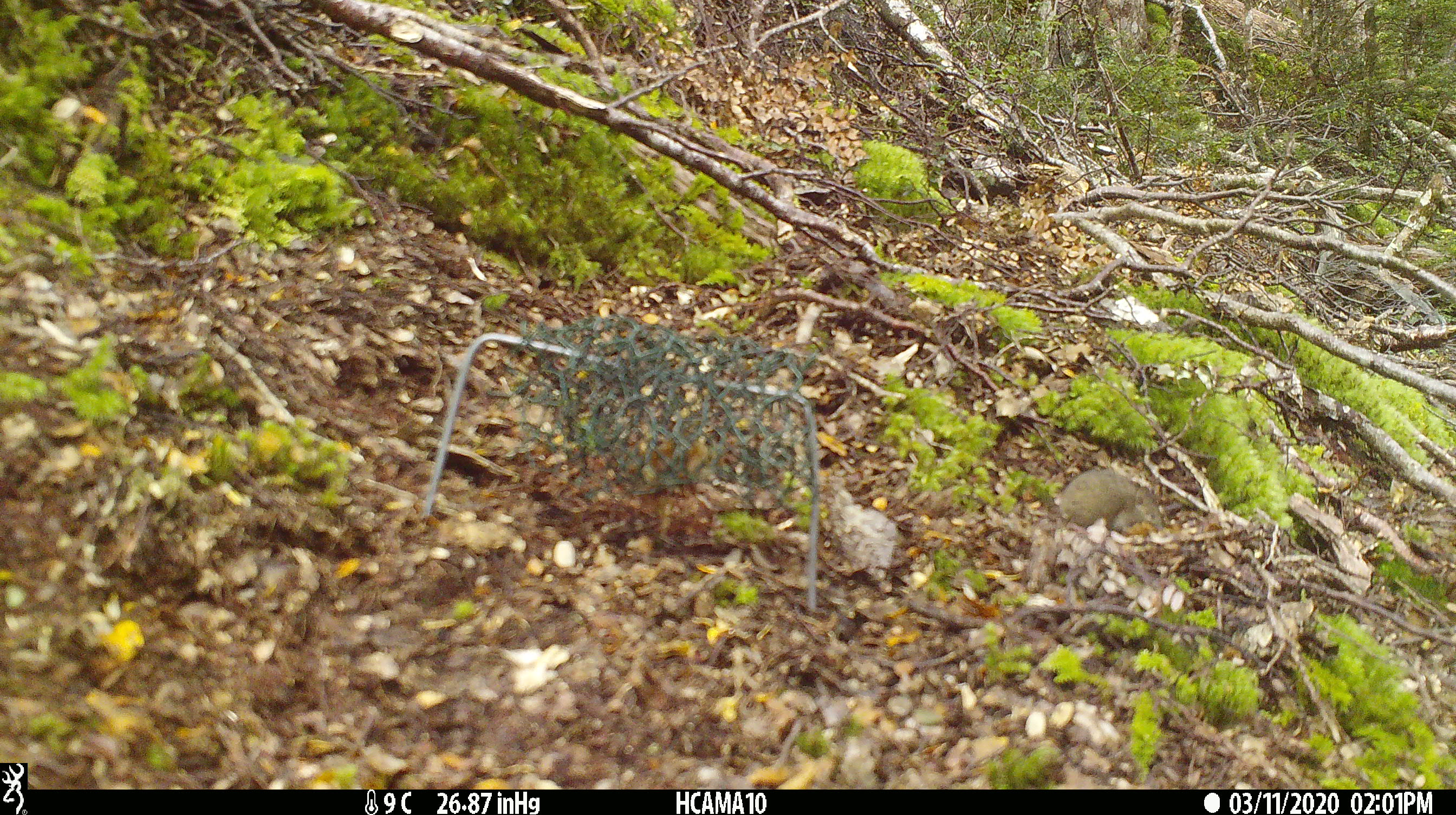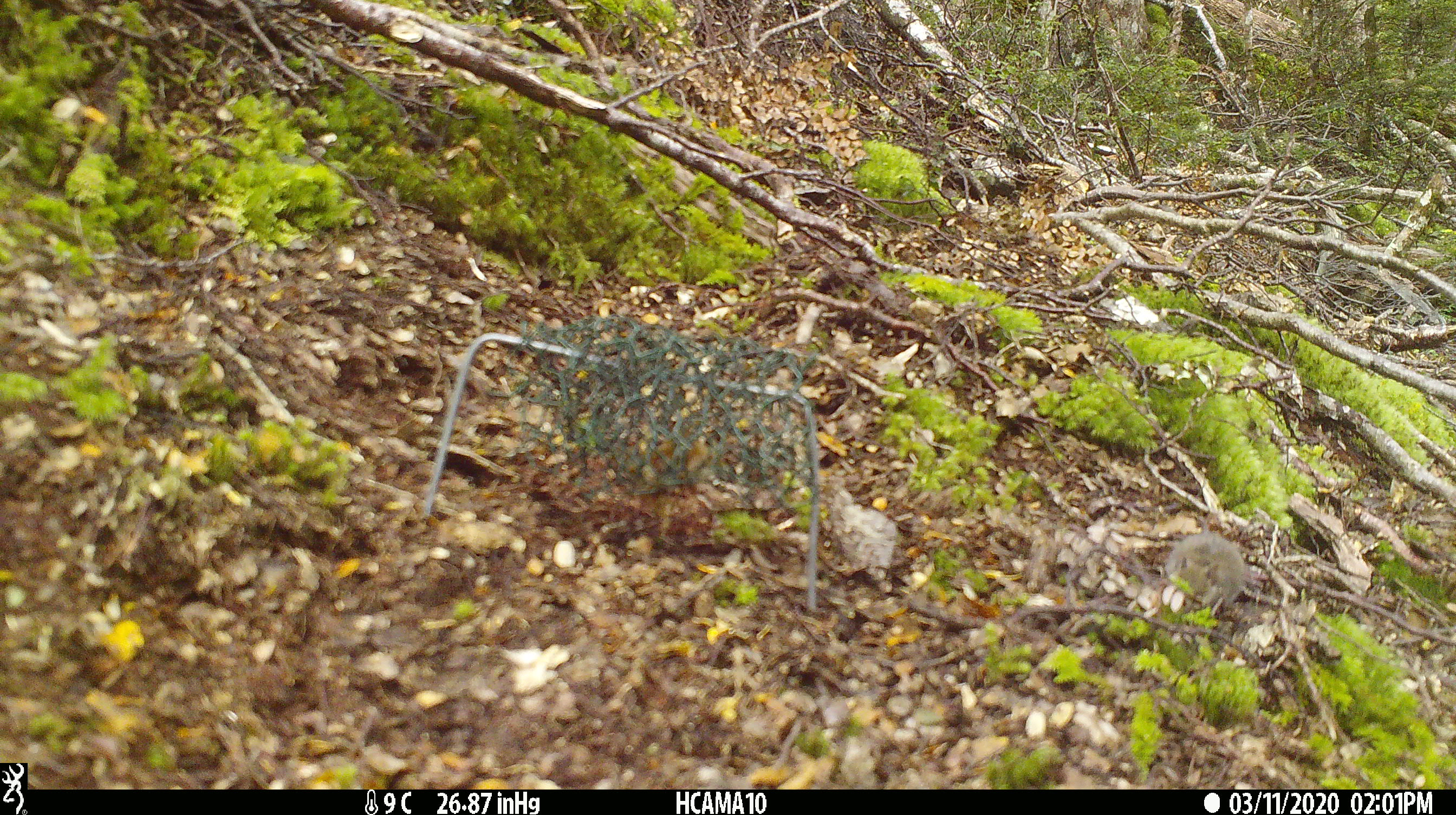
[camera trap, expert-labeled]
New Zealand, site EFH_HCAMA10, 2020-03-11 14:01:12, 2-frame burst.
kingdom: Animalia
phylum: Chordata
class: Mammalia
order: Rodentia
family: Muridae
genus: Mus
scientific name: Mus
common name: mouse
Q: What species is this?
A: Mouse (Mus).